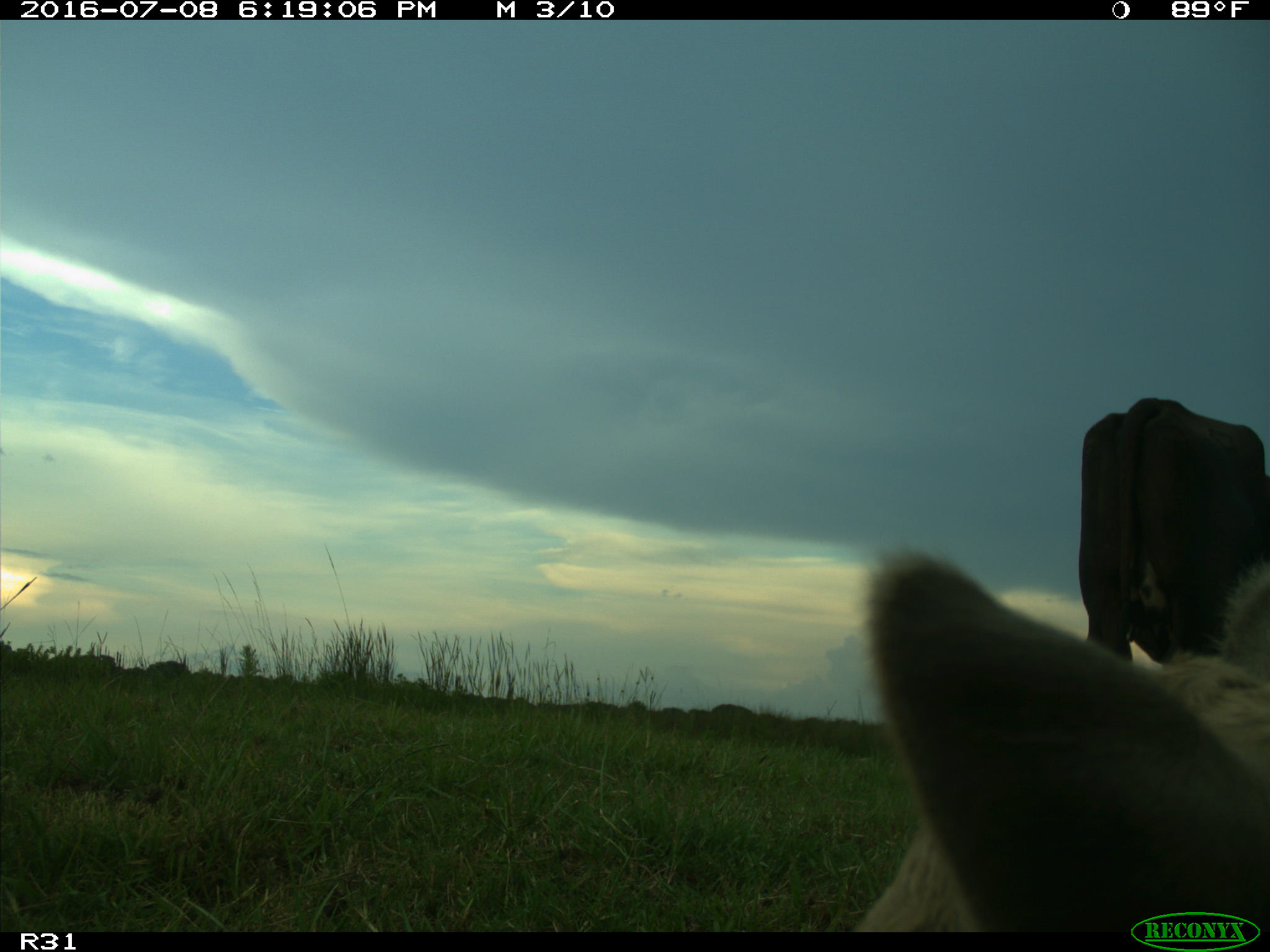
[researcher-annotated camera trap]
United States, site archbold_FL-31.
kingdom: Animalia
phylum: Chordata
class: Mammalia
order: Artiodactyla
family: Bovidae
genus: Bos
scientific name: Bos taurus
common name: domestic cow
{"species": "Bos taurus (domestic cow)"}